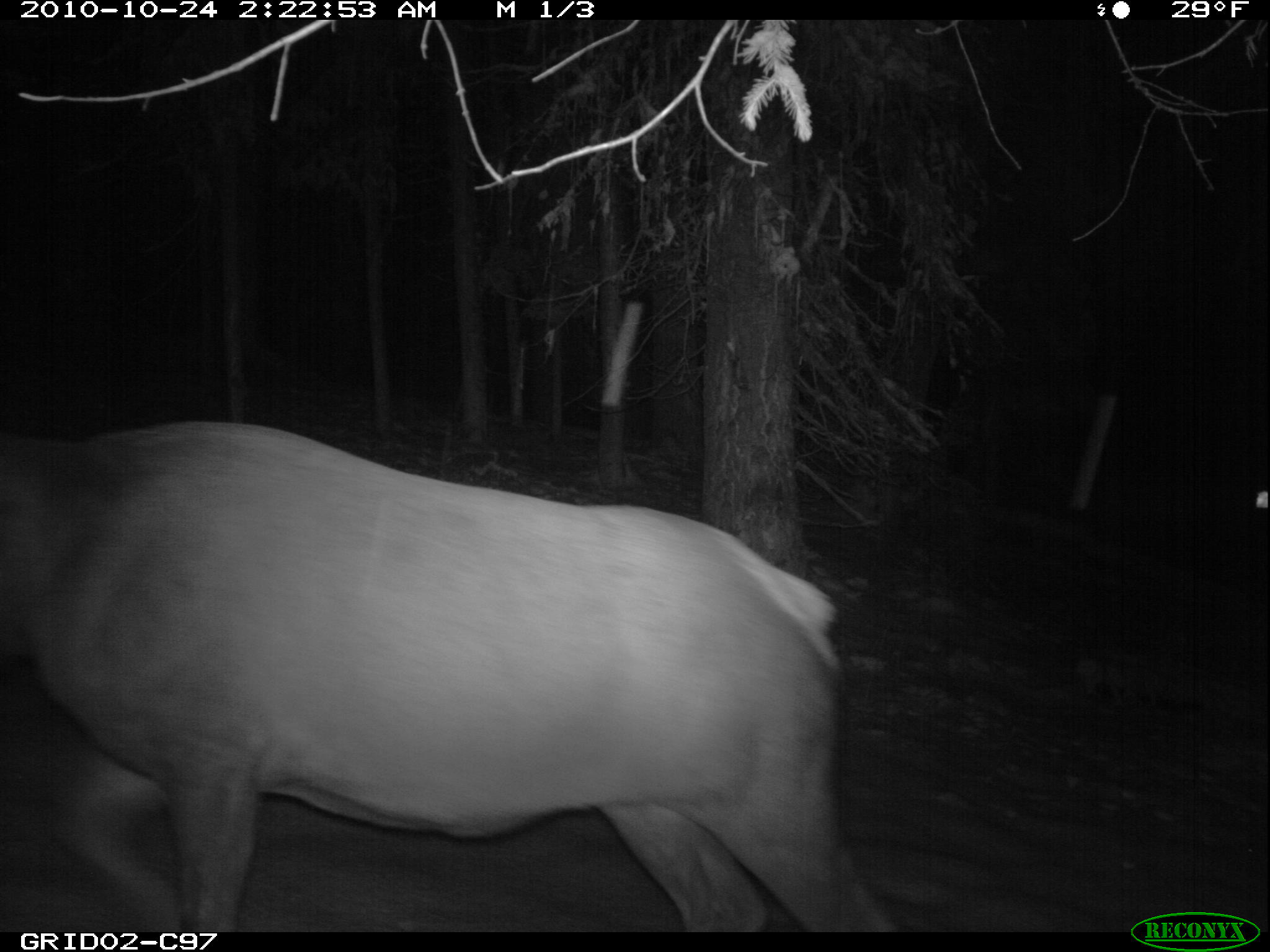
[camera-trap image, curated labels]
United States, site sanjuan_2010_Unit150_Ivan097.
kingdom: Animalia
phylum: Chordata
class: Mammalia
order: Artiodactyla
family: Cervidae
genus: Cervus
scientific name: Cervus elaphus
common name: red deer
Cervus elaphus (red deer).